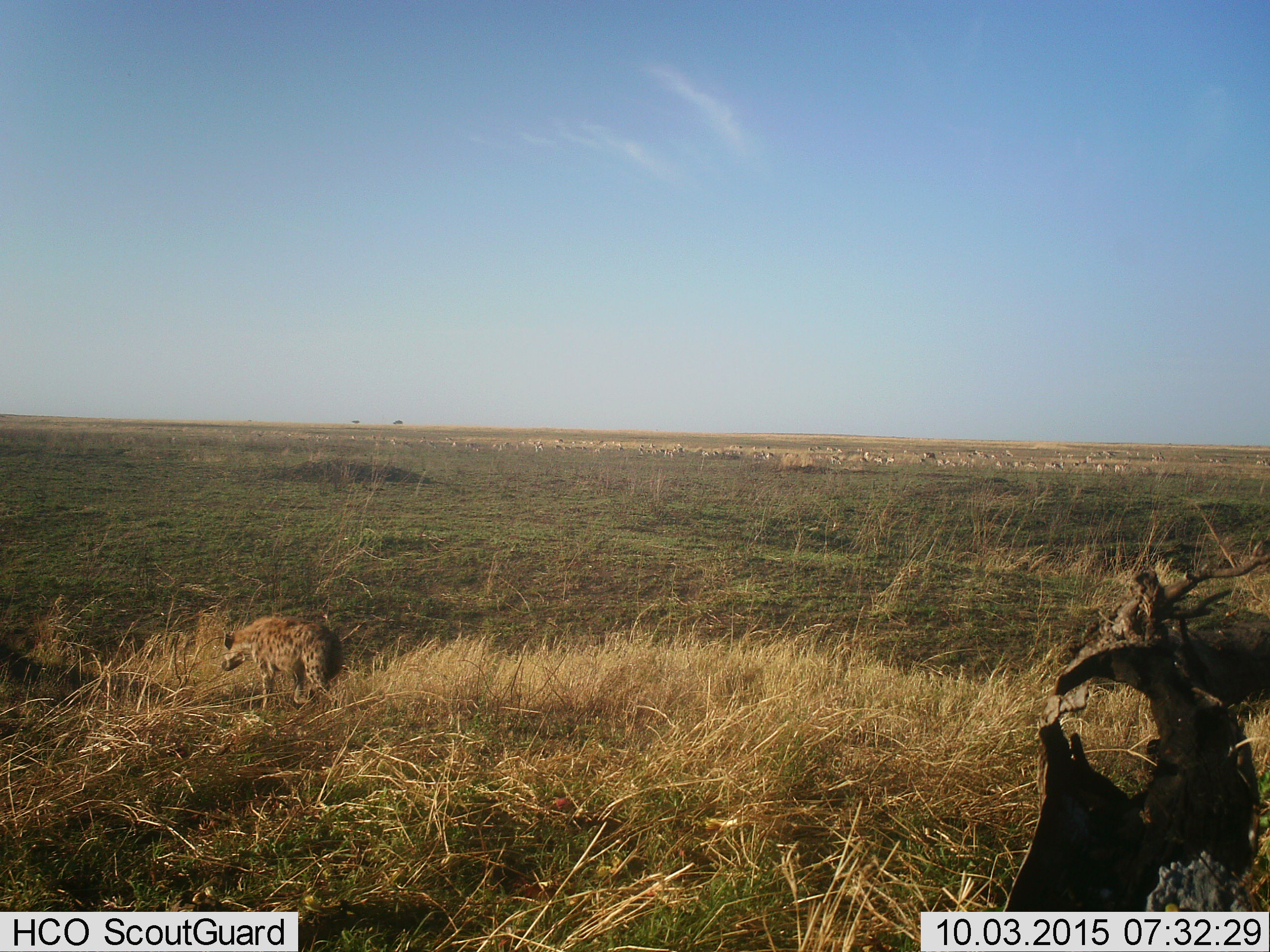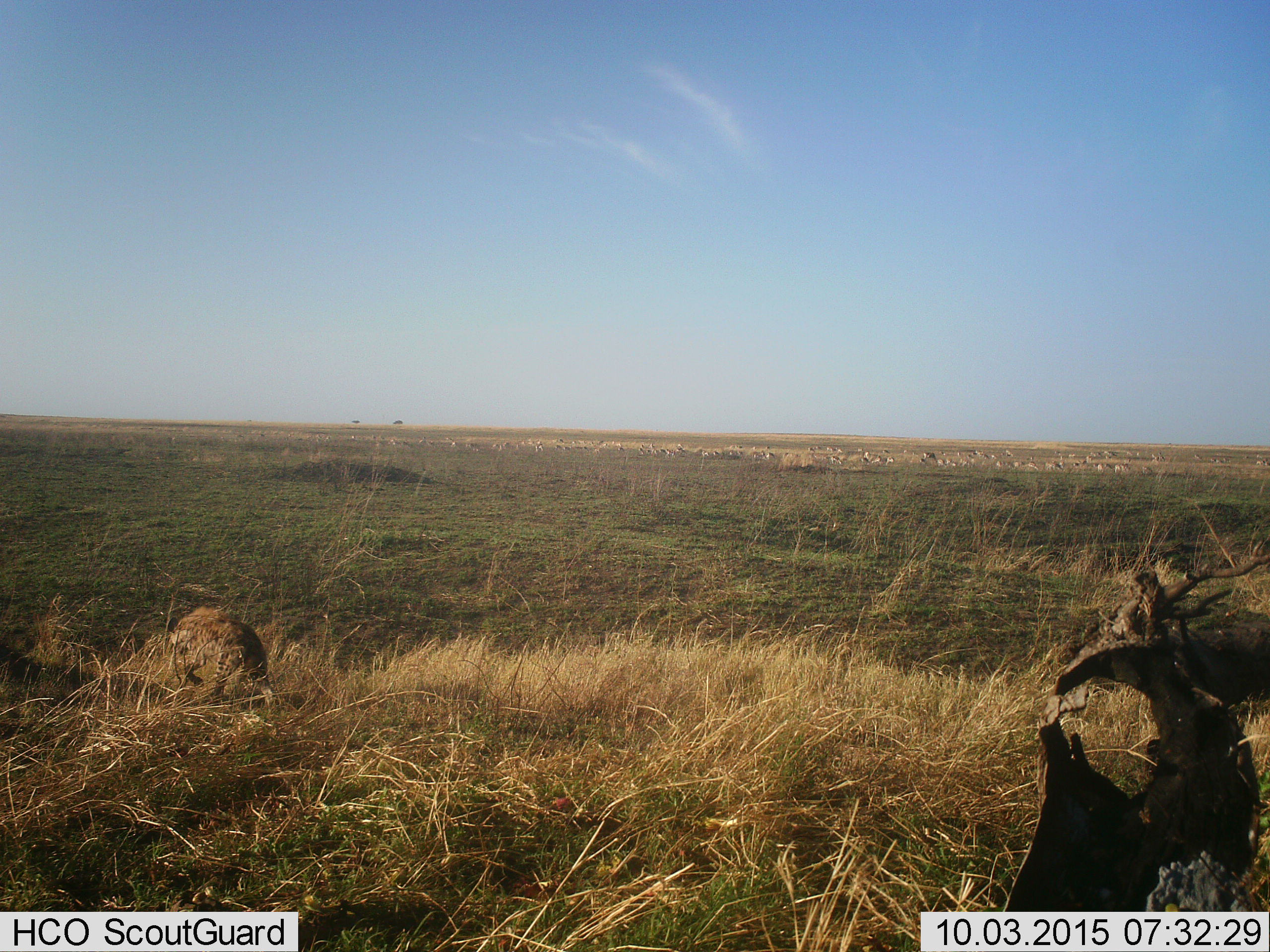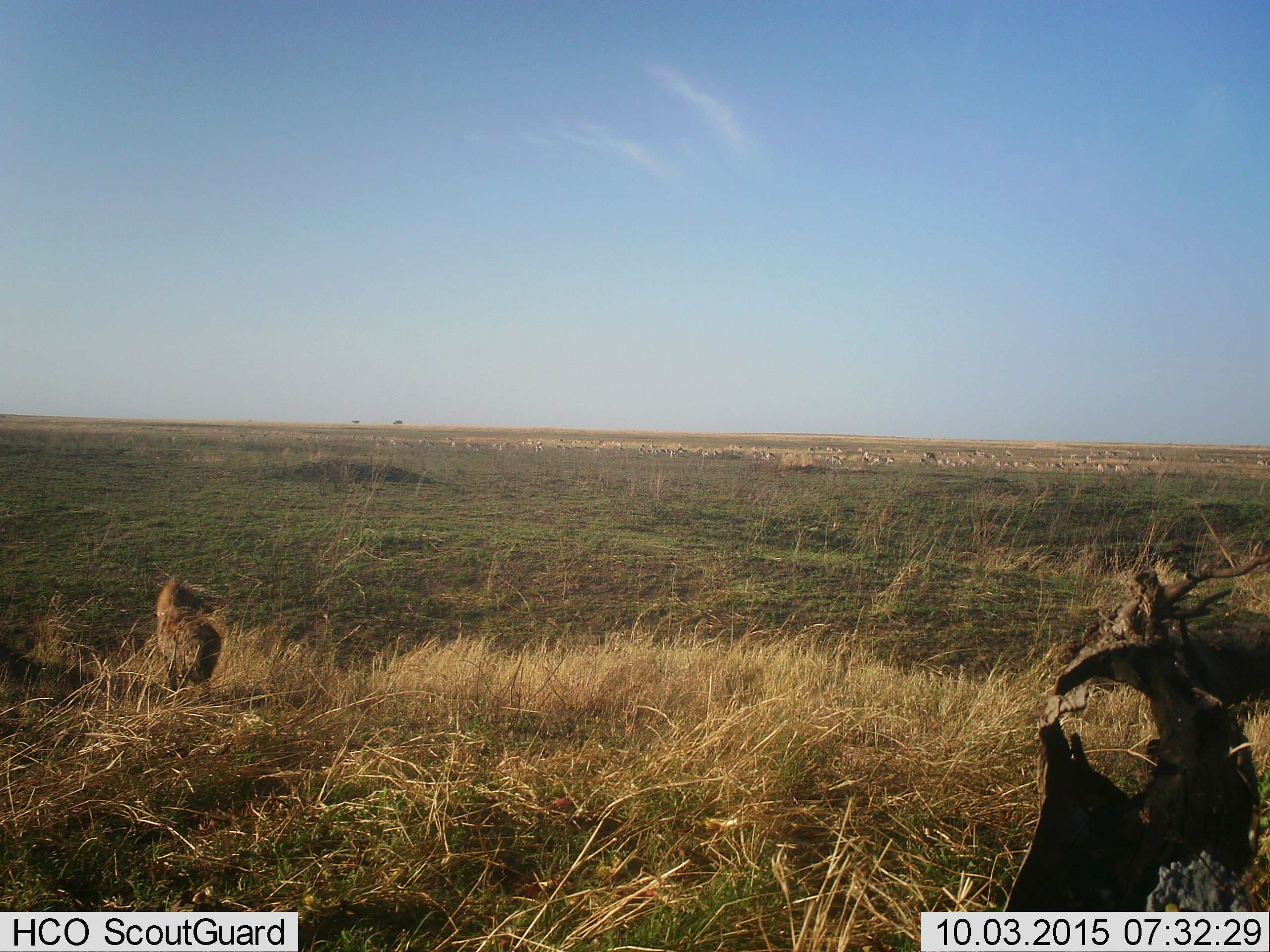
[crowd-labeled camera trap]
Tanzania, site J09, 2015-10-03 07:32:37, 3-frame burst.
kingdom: Animalia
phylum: Chordata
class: Mammalia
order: Artiodactyla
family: Bovidae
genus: Nanger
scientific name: Nanger granti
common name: grant's gazelle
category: gazellegrants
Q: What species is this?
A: Gazellegrants (grant's gazelle) (Nanger granti).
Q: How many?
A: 51+.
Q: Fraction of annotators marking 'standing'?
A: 100%.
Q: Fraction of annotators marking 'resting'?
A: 0%.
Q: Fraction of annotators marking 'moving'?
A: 100%.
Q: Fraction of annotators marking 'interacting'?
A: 0%.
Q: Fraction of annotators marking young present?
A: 100%.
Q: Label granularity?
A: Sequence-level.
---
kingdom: Animalia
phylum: Chordata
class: Mammalia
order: Carnivora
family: Hyaenidae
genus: Crocuta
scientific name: Crocuta crocuta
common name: spotted hyena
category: hyenaspotted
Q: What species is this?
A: Hyenaspotted (spotted hyena) (Crocuta crocuta).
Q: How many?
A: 1.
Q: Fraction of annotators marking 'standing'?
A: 0%.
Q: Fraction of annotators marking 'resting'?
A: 0%.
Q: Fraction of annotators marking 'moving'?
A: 100%.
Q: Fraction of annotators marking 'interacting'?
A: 0%.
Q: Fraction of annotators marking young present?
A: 0%.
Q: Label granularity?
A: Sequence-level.